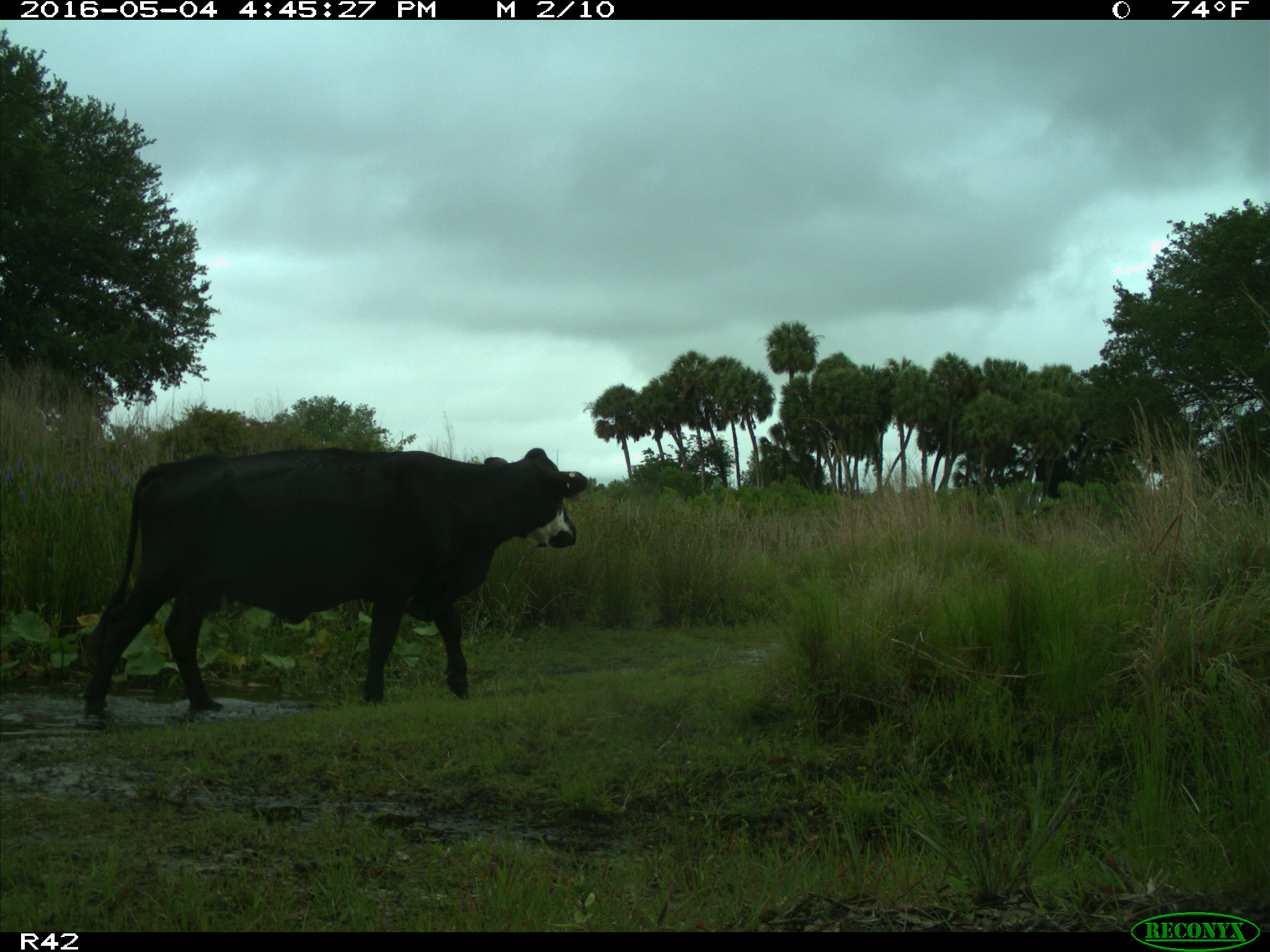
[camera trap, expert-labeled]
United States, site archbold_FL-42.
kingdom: Animalia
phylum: Chordata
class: Mammalia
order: Artiodactyla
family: Bovidae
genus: Bos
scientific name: Bos taurus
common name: domestic cow